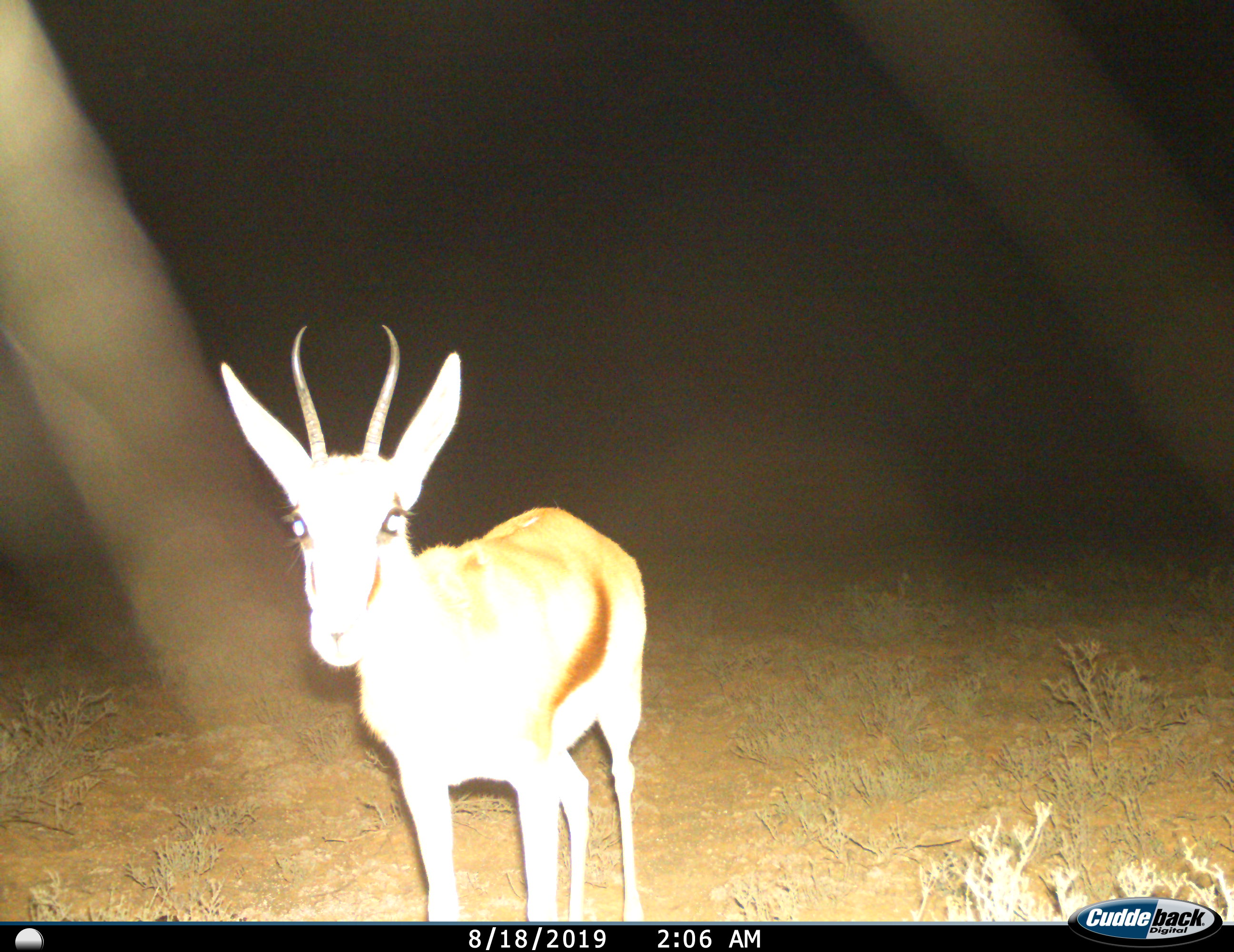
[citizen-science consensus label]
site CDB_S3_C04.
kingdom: Animalia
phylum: Chordata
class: Mammalia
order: Artiodactyla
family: Bovidae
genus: Antidorcas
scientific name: Antidorcas marsupialis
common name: springbok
Springbok (Antidorcas marsupialis), count 1. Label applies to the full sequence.